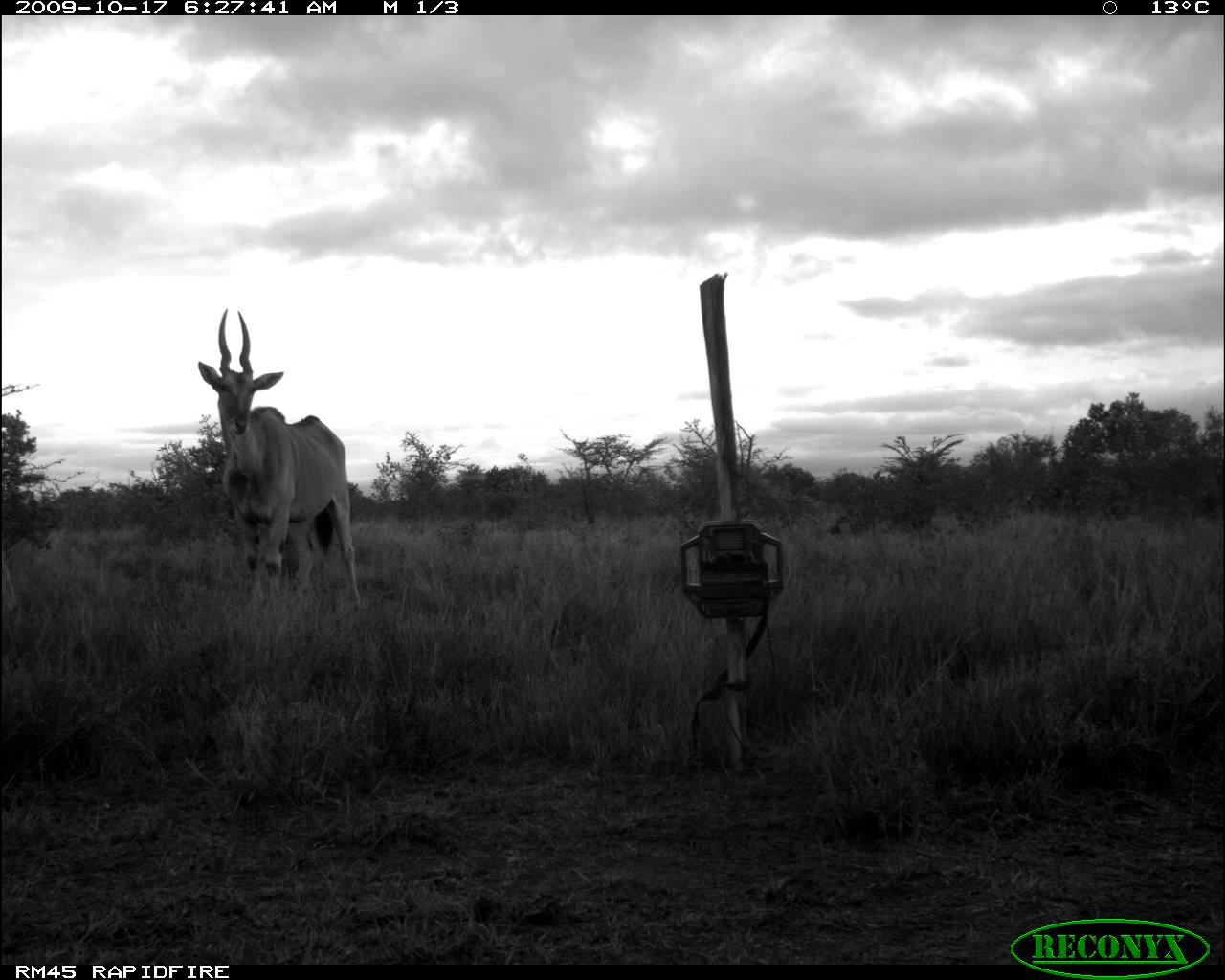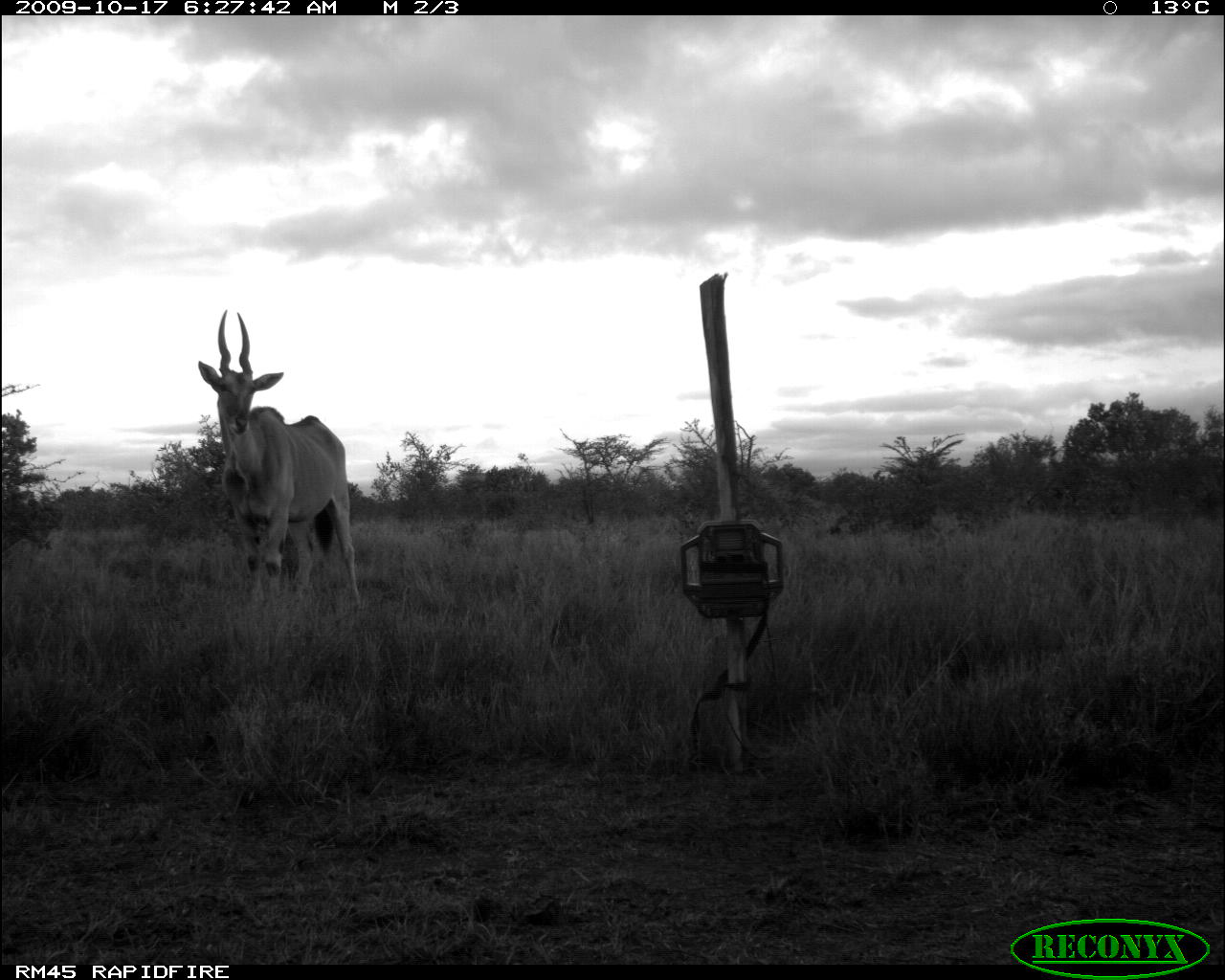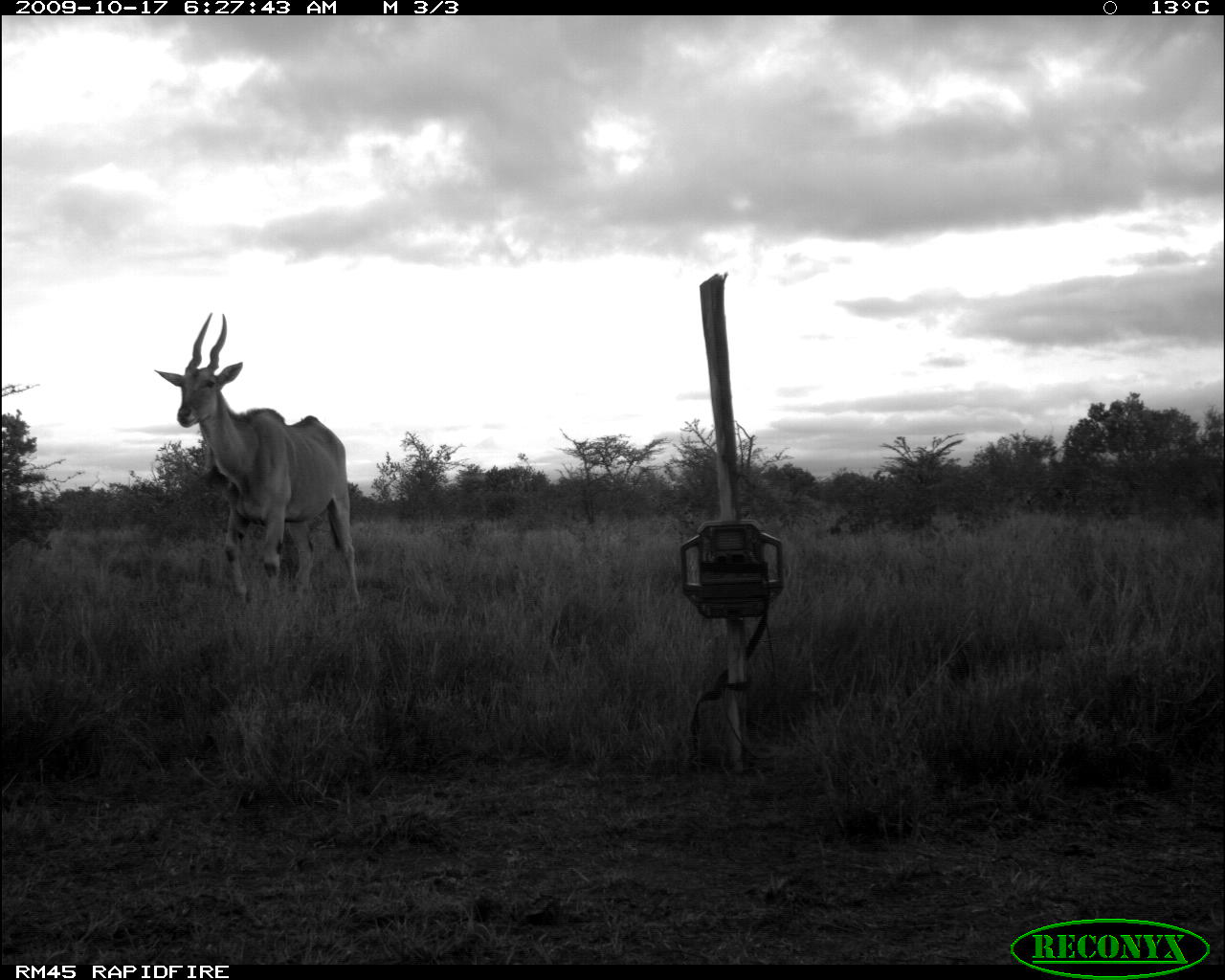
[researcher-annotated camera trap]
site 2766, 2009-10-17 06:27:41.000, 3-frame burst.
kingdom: Animalia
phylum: Chordata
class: Mammalia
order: Artiodactyla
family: Bovidae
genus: Tragelaphus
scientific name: Tragelaphus oryx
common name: eland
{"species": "Tragelaphus oryx (eland)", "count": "1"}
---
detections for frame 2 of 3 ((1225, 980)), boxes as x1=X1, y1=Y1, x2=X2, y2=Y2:
tragelaphus oryx: x1=198, y1=309, x2=361, y2=614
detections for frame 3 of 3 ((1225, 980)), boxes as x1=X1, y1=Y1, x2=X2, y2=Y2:
tragelaphus oryx: x1=153, y1=313, x2=361, y2=609